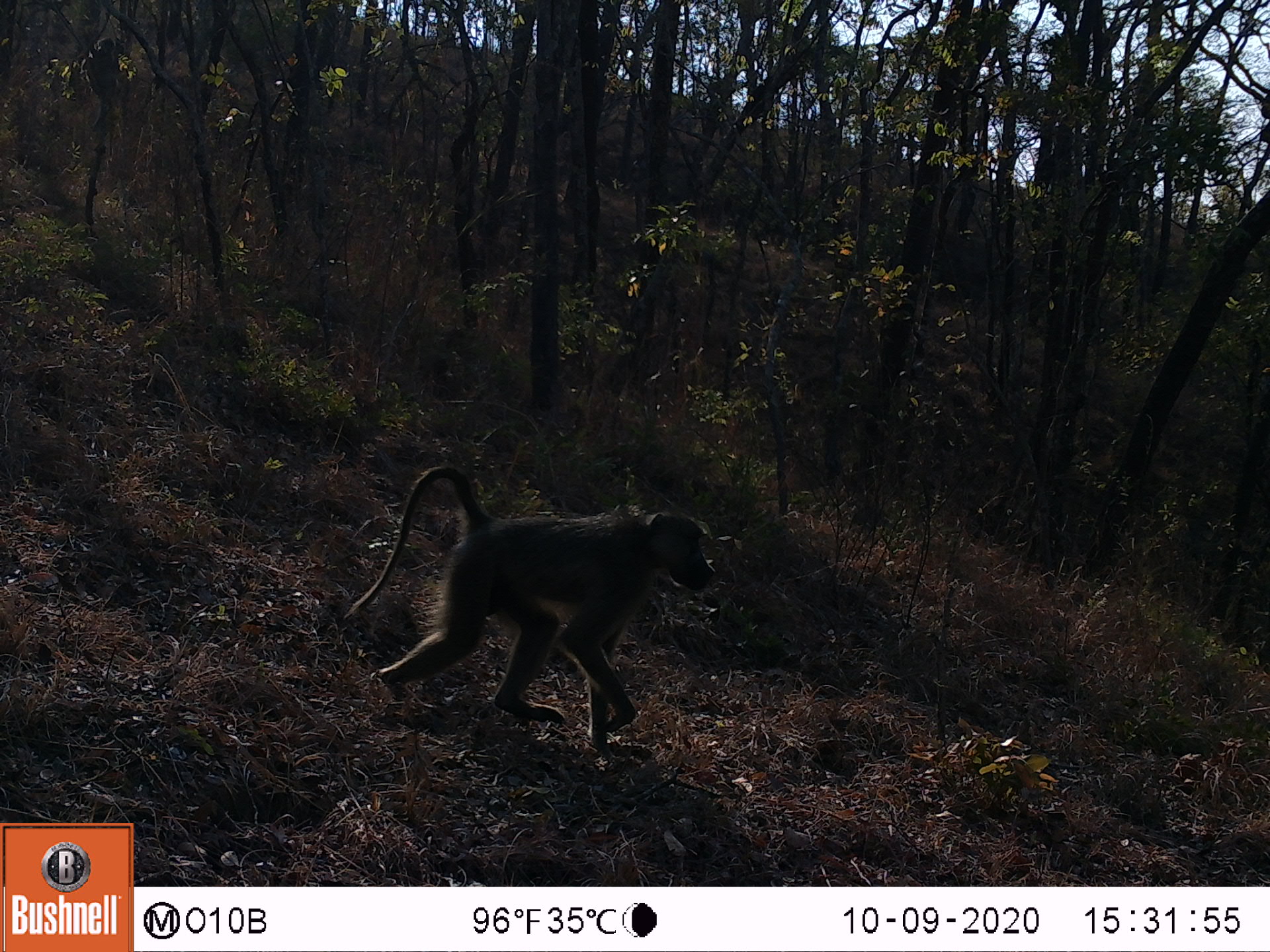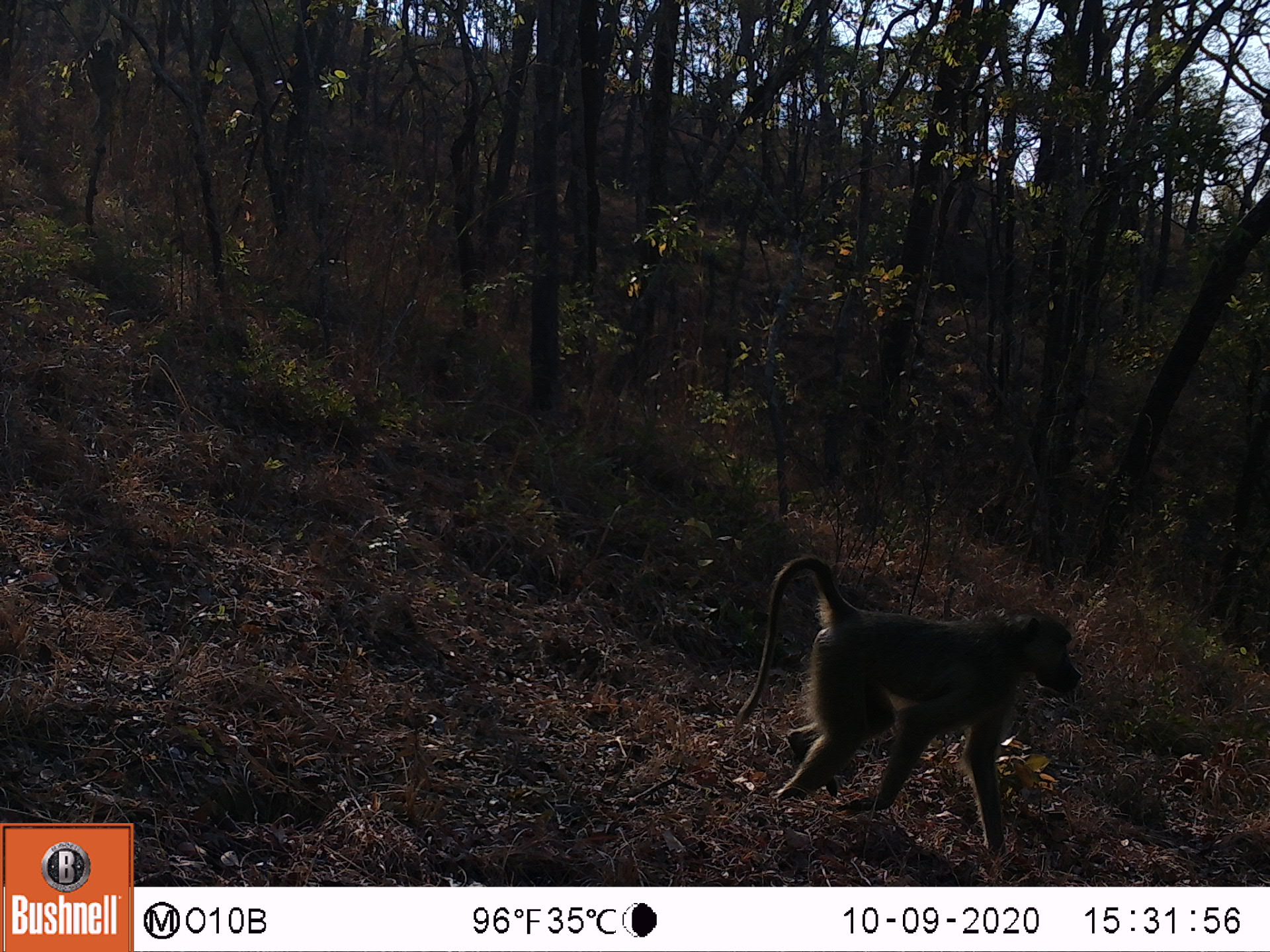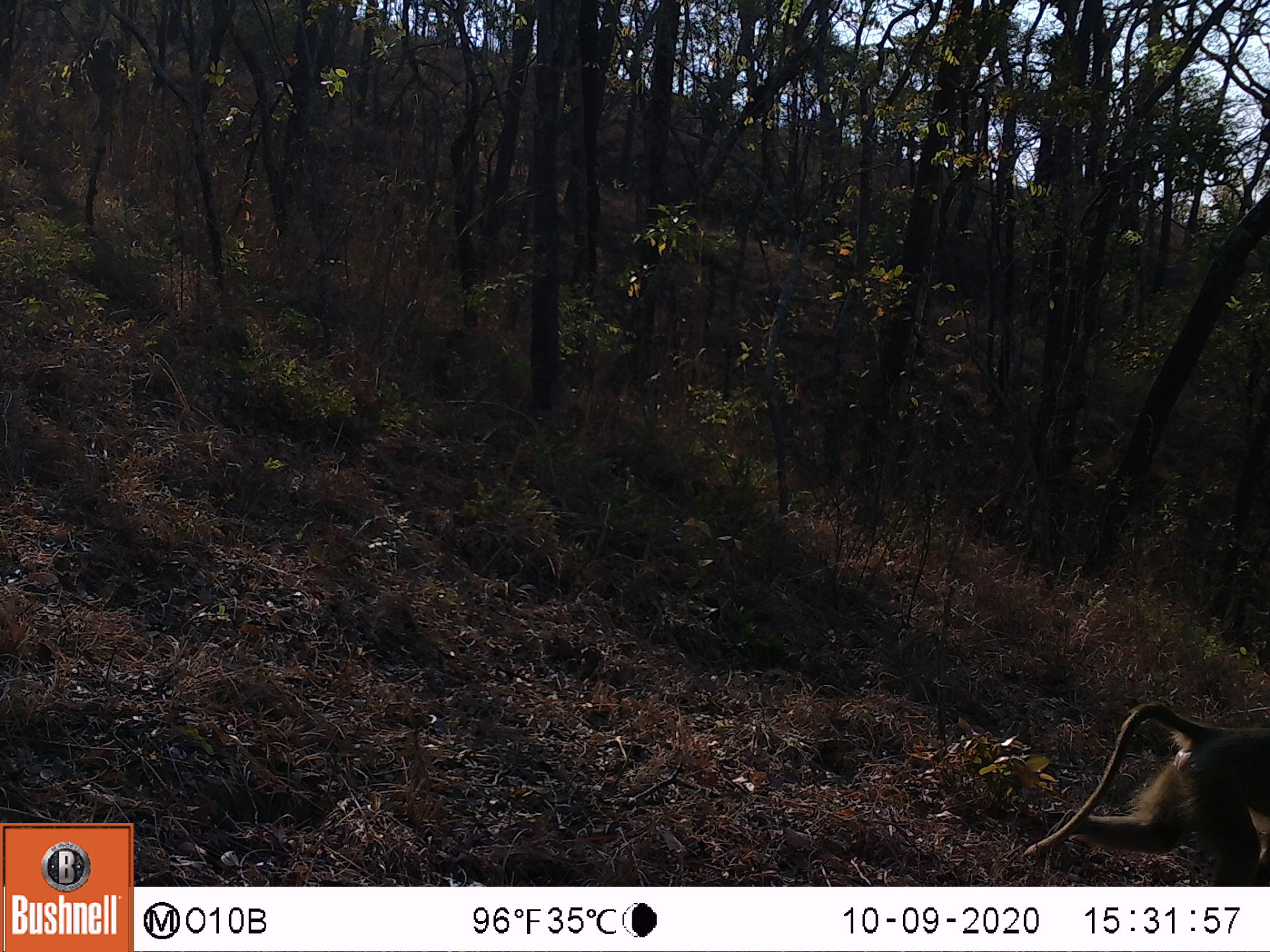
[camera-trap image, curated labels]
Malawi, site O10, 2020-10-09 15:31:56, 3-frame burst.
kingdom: Animalia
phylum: Chordata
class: Mammalia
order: Primates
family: Cercopithecidae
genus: Papio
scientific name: Papio cynocephalus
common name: yellow baboon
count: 1